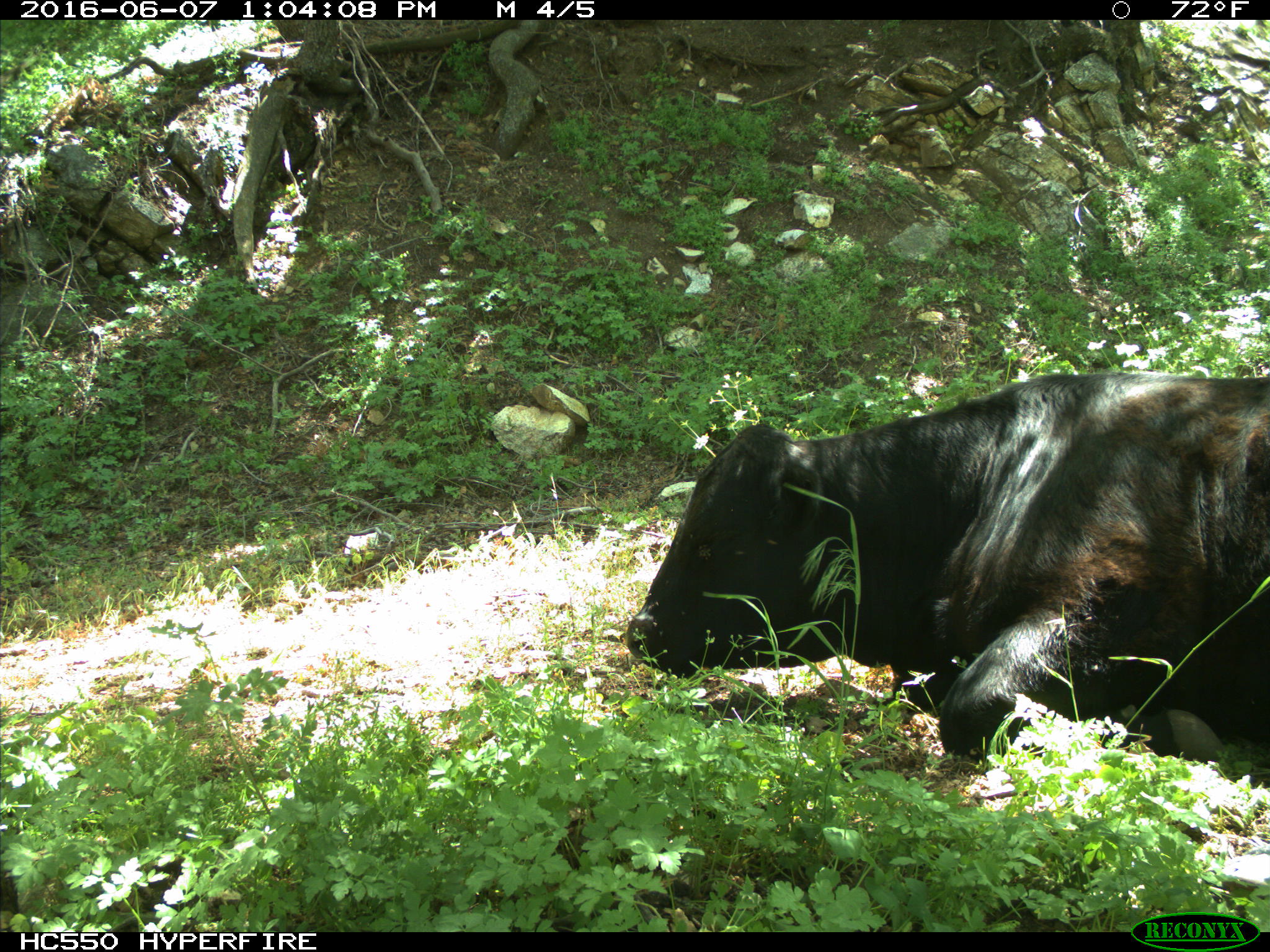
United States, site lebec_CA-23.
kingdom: Animalia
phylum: Chordata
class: Mammalia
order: Artiodactyla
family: Bovidae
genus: Bos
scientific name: Bos taurus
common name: domestic cow